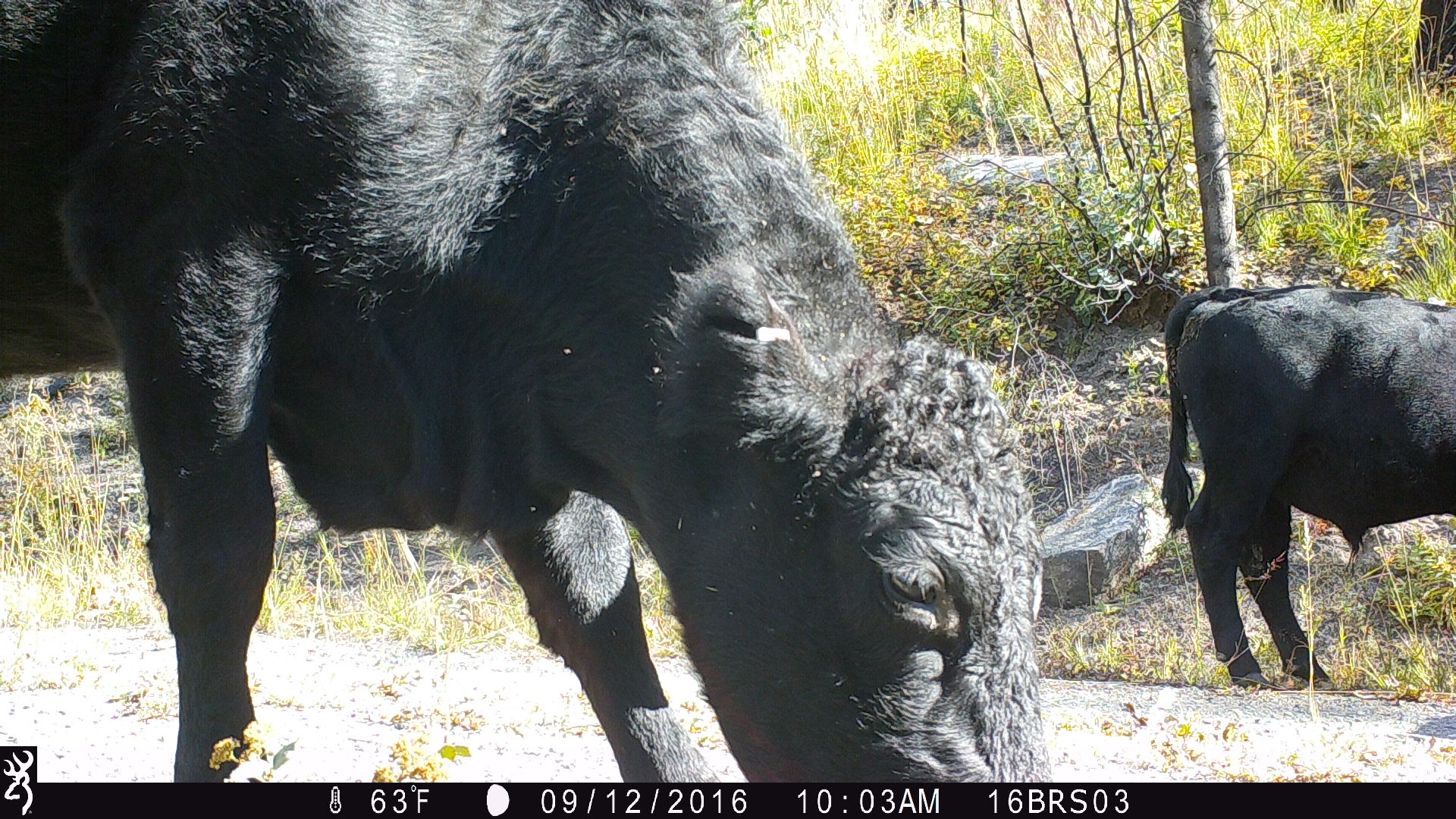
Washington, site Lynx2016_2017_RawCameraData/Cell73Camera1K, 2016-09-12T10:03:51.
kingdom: Animalia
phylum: Chordata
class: Mammalia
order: Artiodactyla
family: Bovidae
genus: Bos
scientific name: Bos taurus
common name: domestic cattle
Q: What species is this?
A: Domestic cattle (Bos taurus).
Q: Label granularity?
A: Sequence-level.